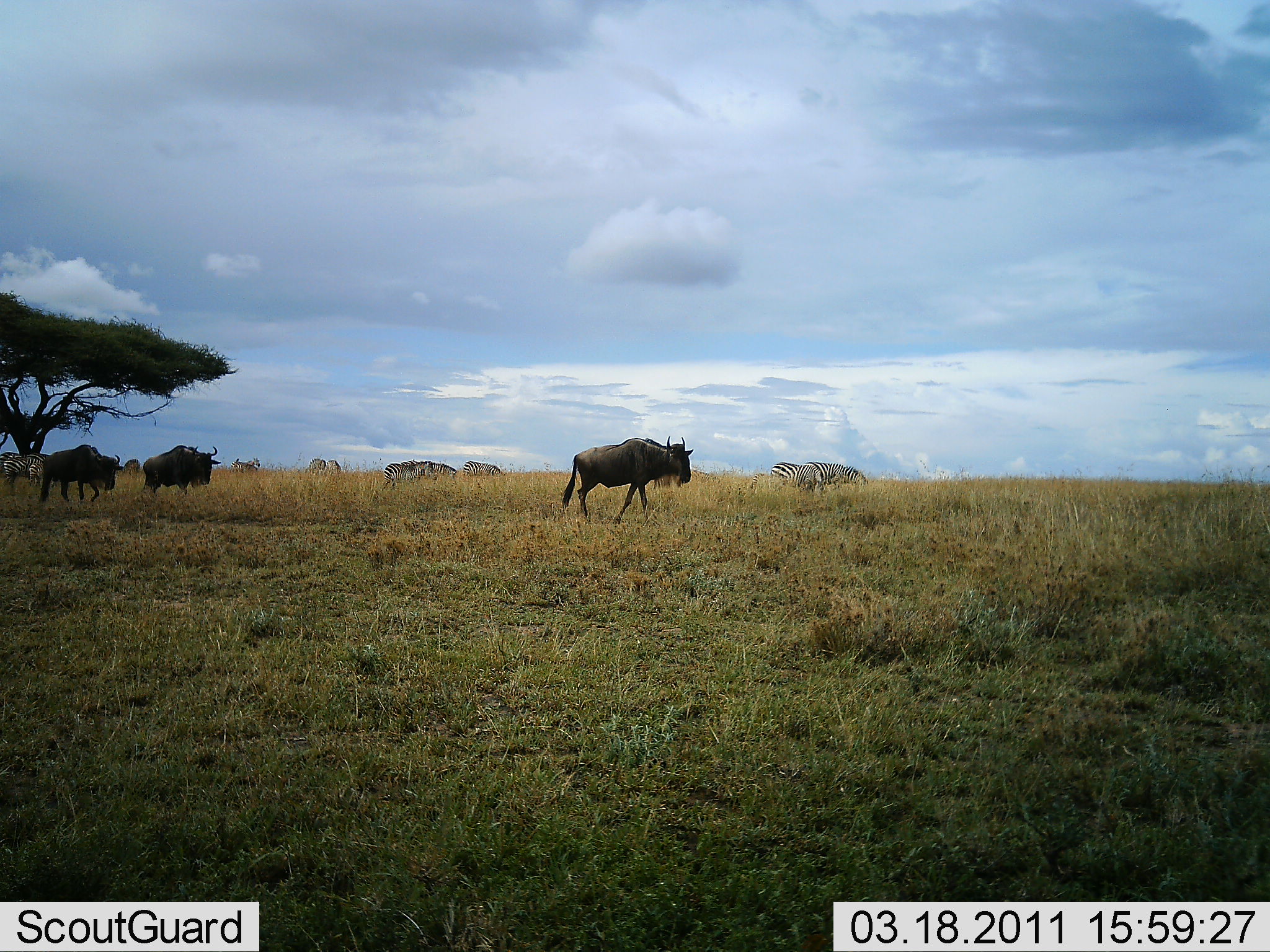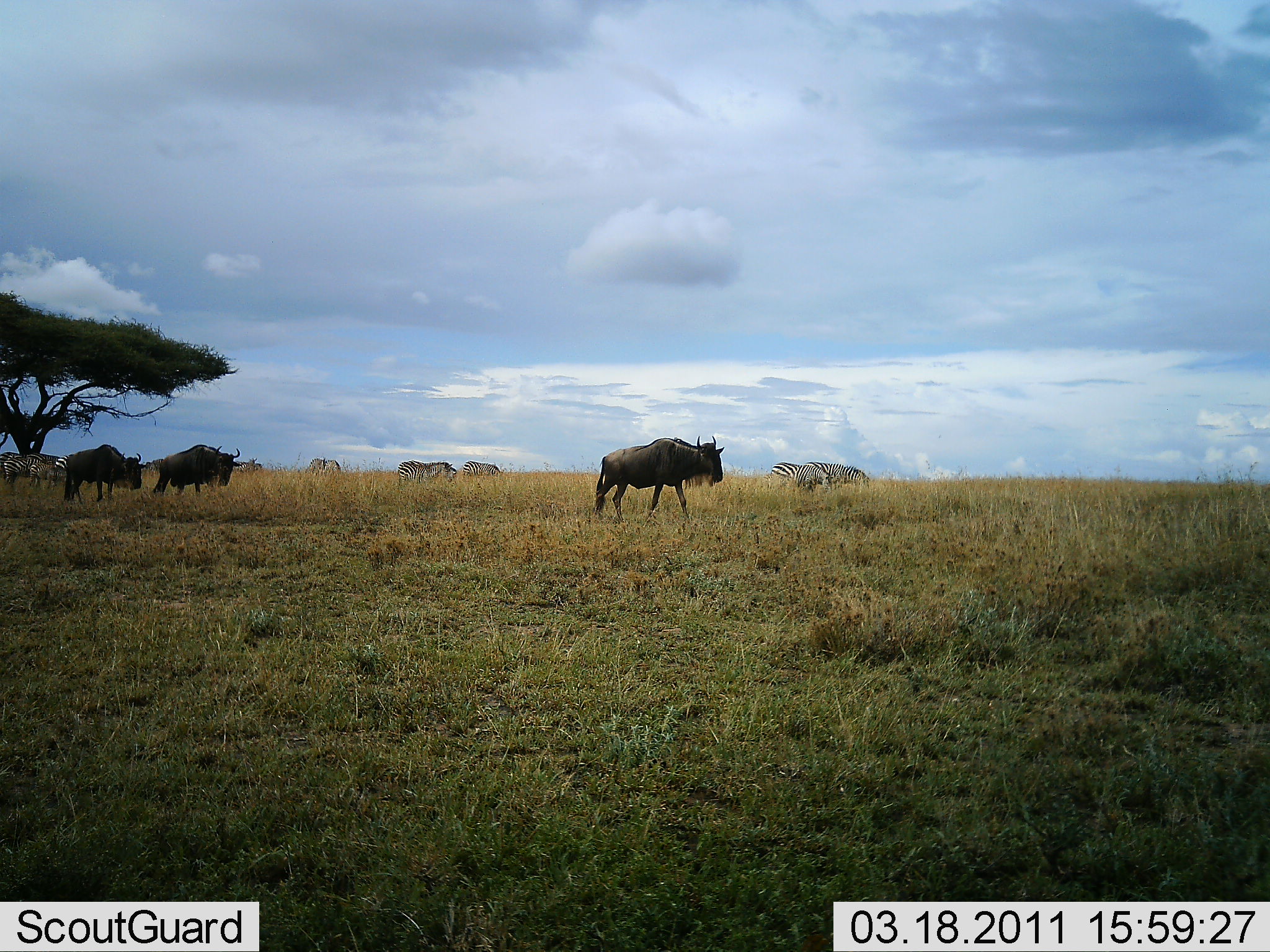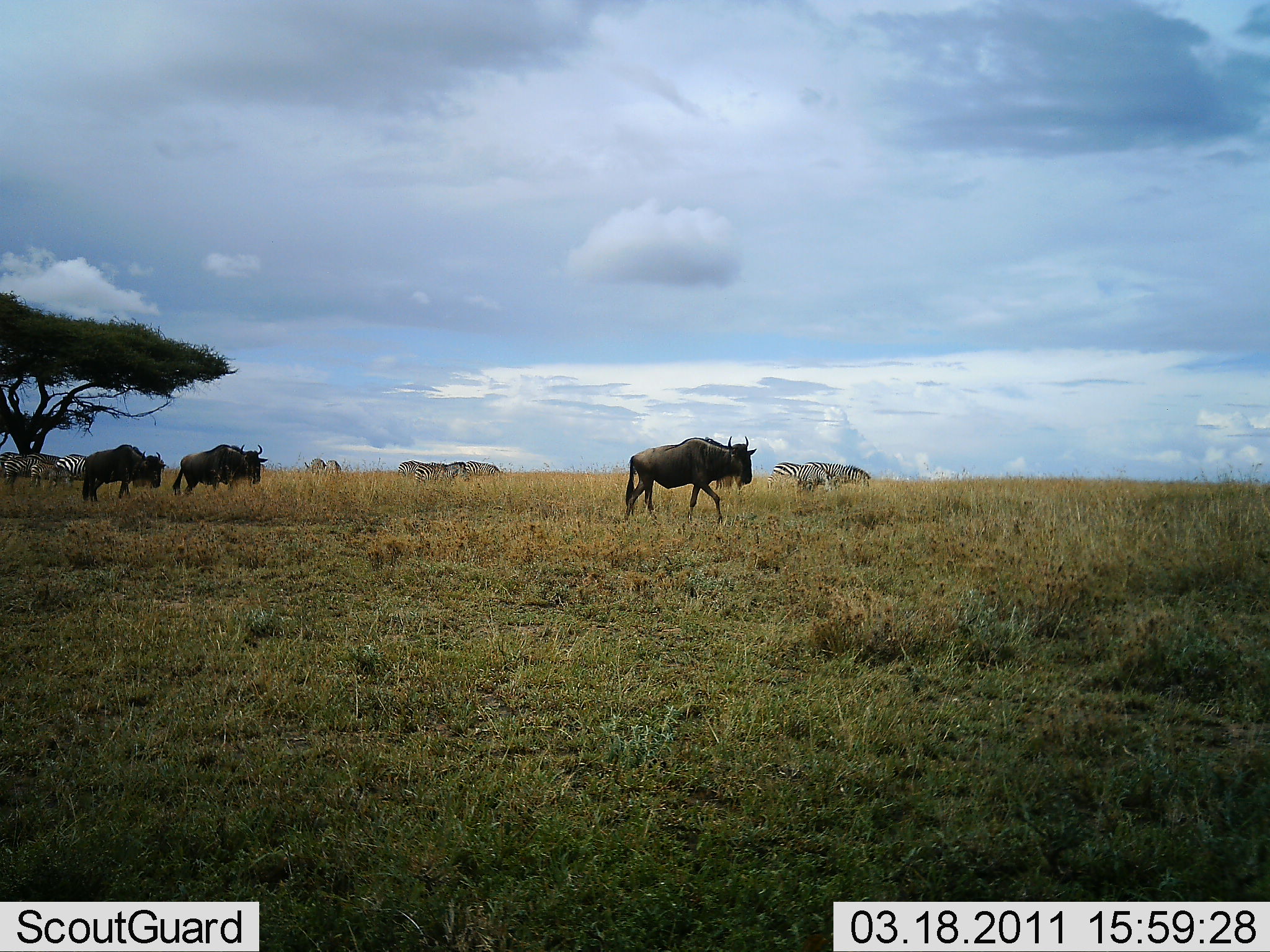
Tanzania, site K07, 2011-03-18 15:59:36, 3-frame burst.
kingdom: Animalia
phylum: Chordata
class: Mammalia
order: Artiodactyla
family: Bovidae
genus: Connochaetes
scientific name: Connochaetes taurinus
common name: blue wildebeest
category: wildebeest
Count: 3.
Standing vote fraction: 7%.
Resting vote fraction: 0%.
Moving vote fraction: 93%.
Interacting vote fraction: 0%.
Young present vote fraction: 0%.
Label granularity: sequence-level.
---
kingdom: Animalia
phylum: Chordata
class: Mammalia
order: Perissodactyla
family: Equidae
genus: Equus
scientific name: Equus quagga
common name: plains zebra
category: zebra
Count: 10.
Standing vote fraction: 73%.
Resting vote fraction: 0%.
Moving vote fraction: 27%.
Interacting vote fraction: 0%.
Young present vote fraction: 18%.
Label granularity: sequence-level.